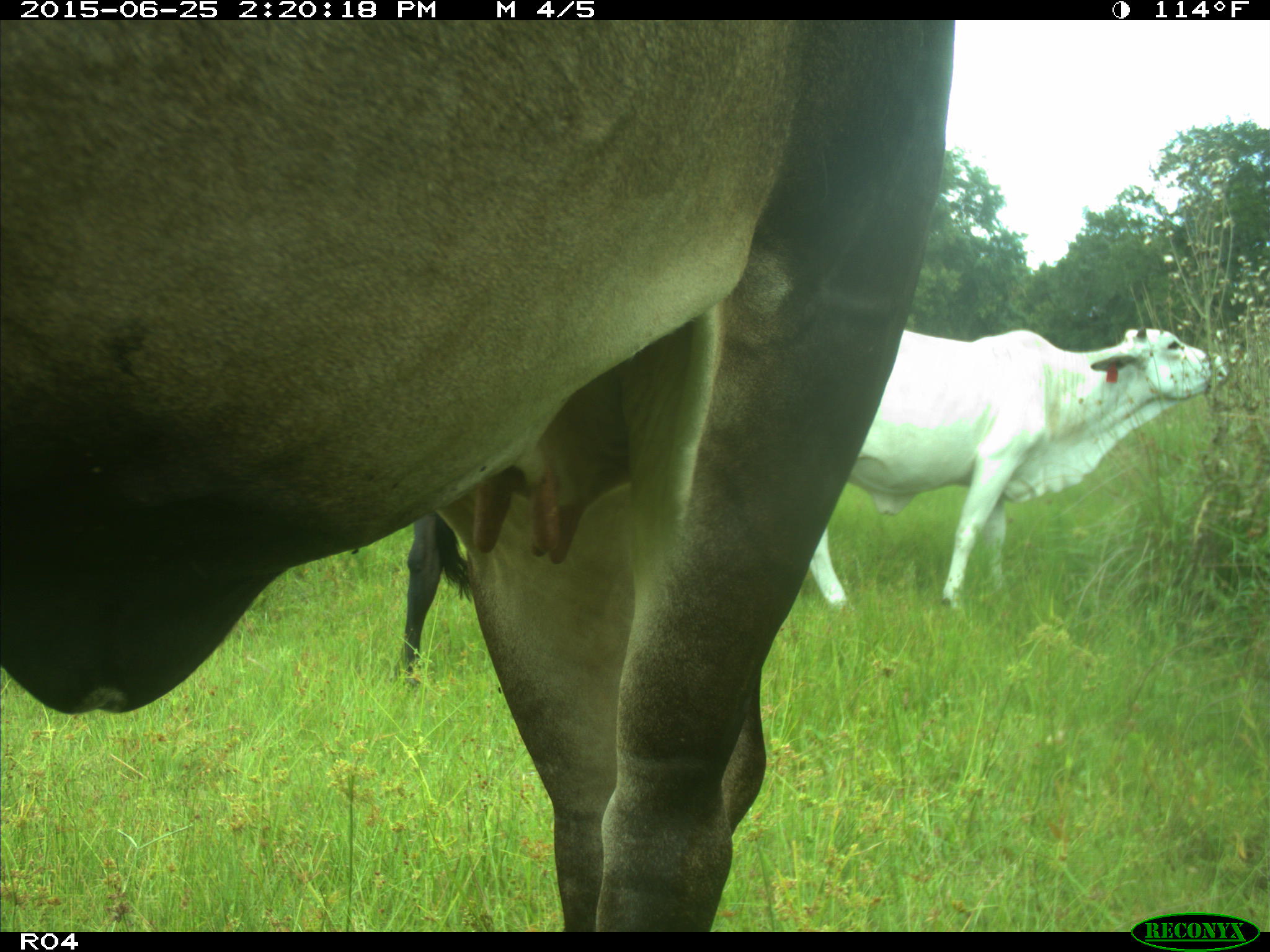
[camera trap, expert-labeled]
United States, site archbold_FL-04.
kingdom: Animalia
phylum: Chordata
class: Mammalia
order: Artiodactyla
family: Bovidae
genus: Bos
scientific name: Bos taurus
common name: domestic cow